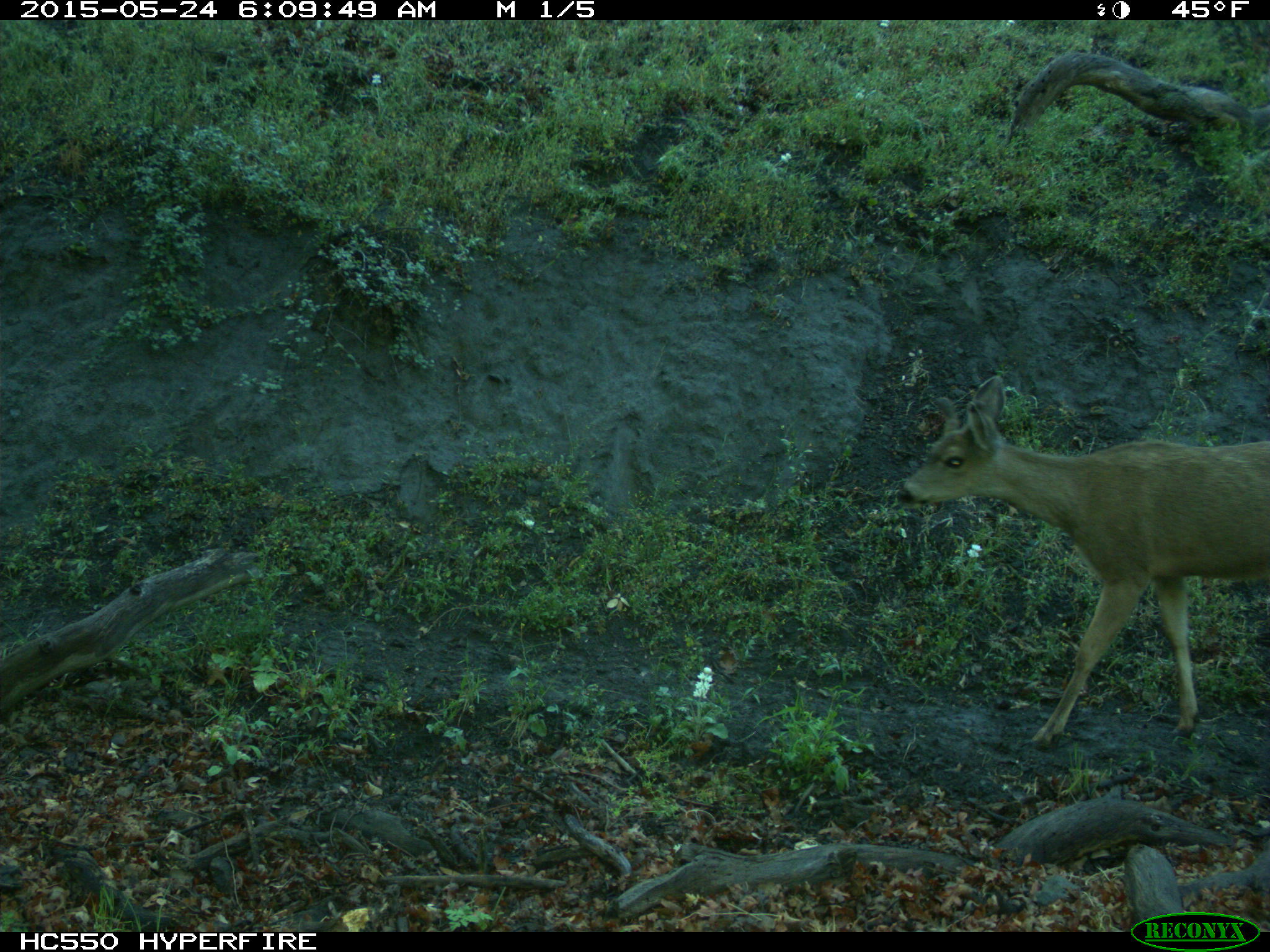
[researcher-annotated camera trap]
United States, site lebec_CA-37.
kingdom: Animalia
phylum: Chordata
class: Mammalia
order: Artiodactyla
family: Cervidae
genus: Odocoileus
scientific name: Odocoileus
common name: deer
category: unidentified deer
Unidentified deer (deer) (Odocoileus).